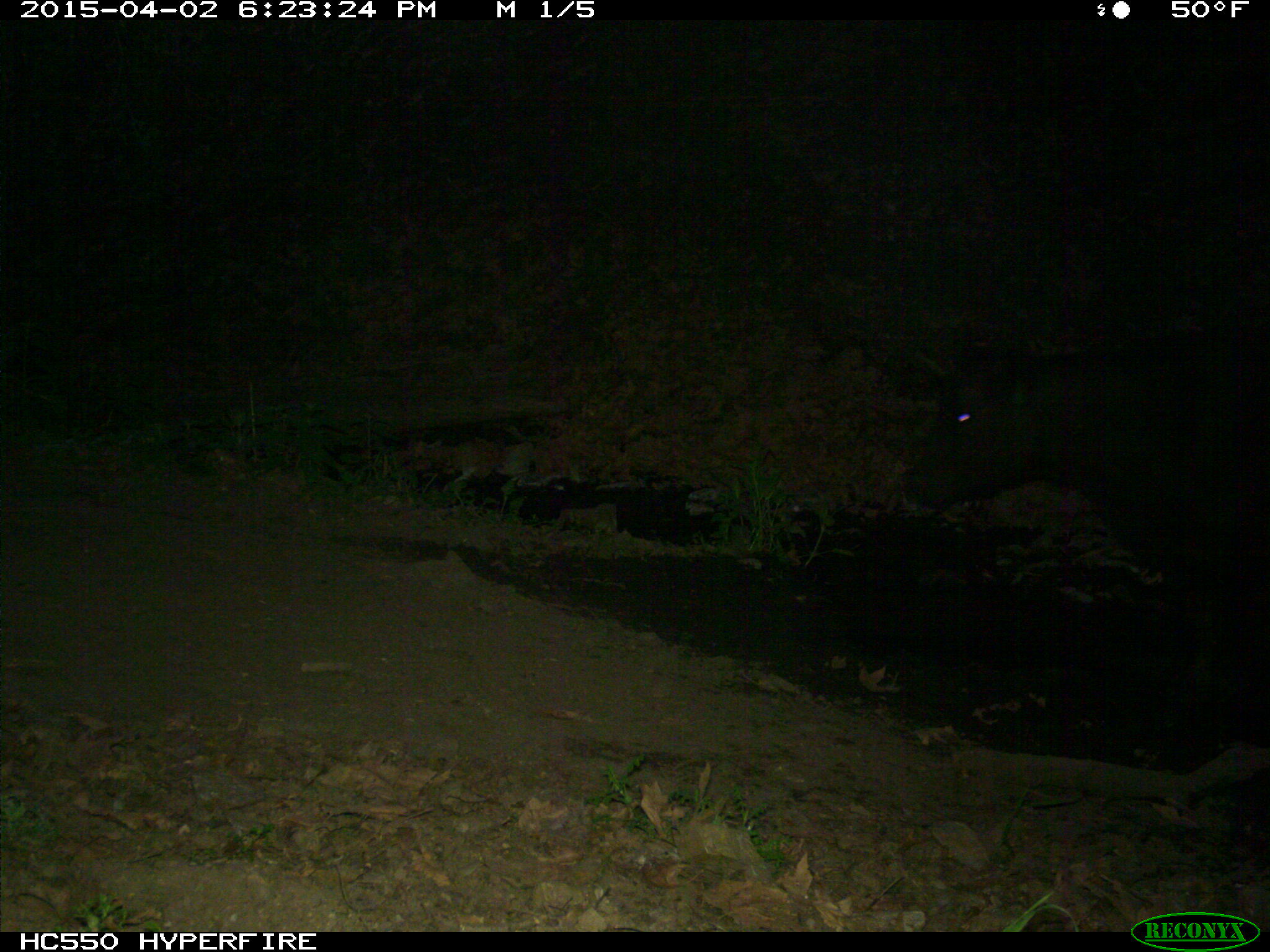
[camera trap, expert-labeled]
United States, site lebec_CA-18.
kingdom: Animalia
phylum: Chordata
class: Mammalia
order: Artiodactyla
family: Bovidae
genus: Bos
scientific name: Bos taurus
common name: domestic cow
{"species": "Bos taurus (domestic cow)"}